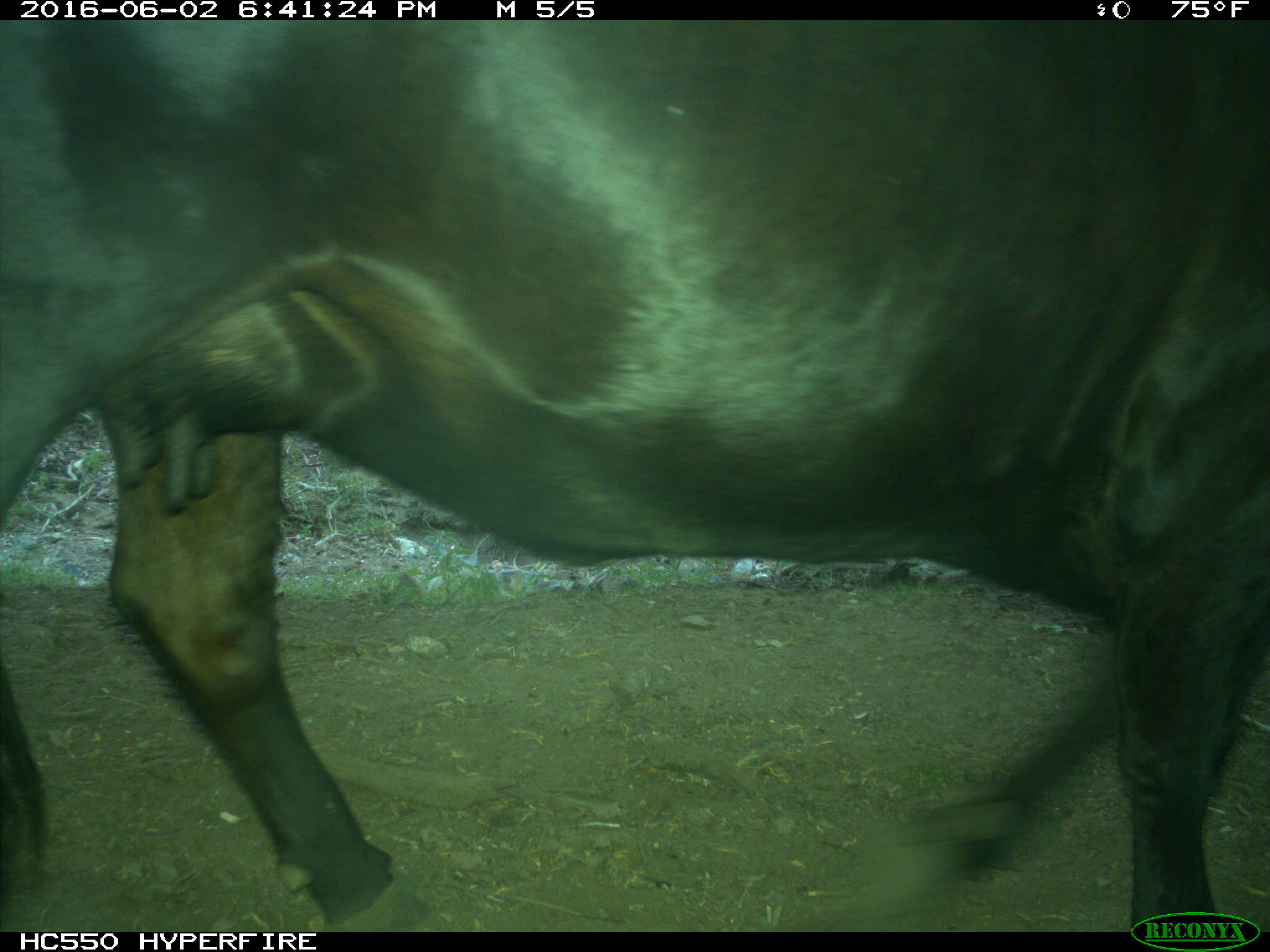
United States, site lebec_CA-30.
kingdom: Animalia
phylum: Chordata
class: Mammalia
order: Artiodactyla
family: Bovidae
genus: Bos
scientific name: Bos taurus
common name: domestic cow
Bos taurus (domestic cow).